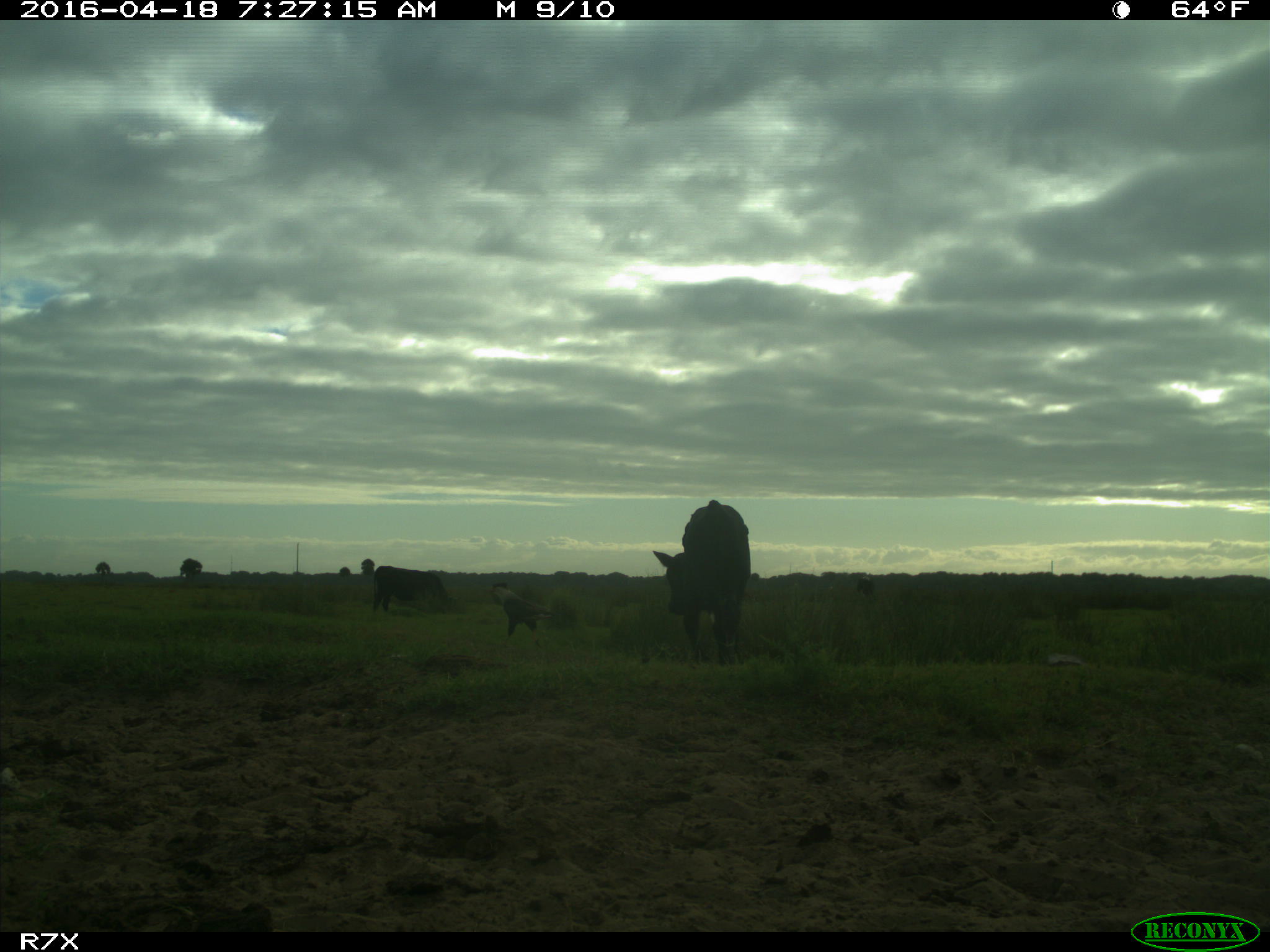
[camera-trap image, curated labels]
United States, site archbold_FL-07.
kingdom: Animalia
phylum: Chordata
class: Mammalia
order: Artiodactyla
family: Bovidae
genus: Bos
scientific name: Bos taurus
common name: domestic cow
Bos taurus (domestic cow).